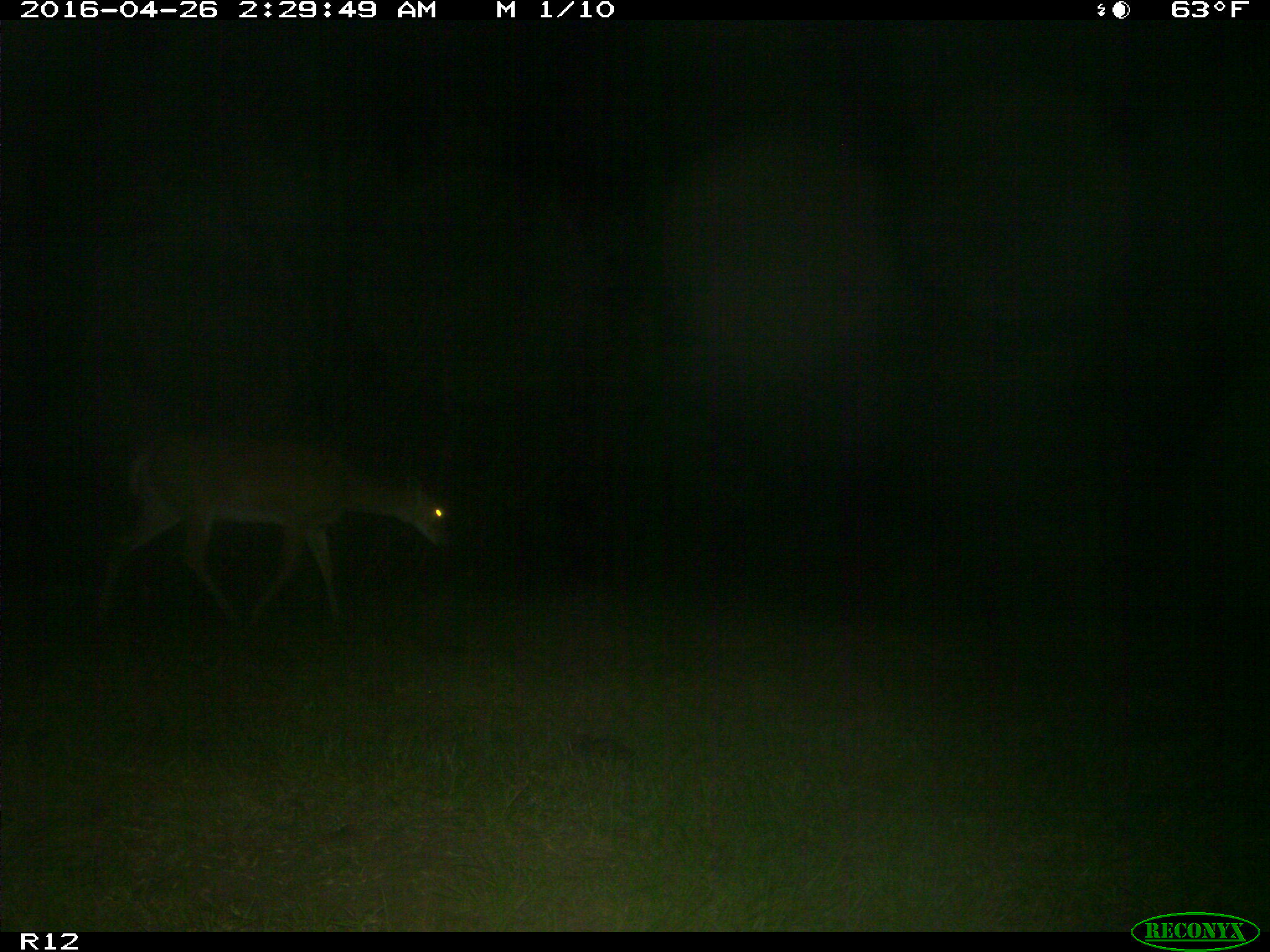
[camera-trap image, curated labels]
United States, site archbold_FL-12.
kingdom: Animalia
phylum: Chordata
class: Mammalia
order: Artiodactyla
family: Cervidae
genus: Odocoileus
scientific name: Odocoileus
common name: deer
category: unidentified deer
Unidentified deer (deer) (Odocoileus).